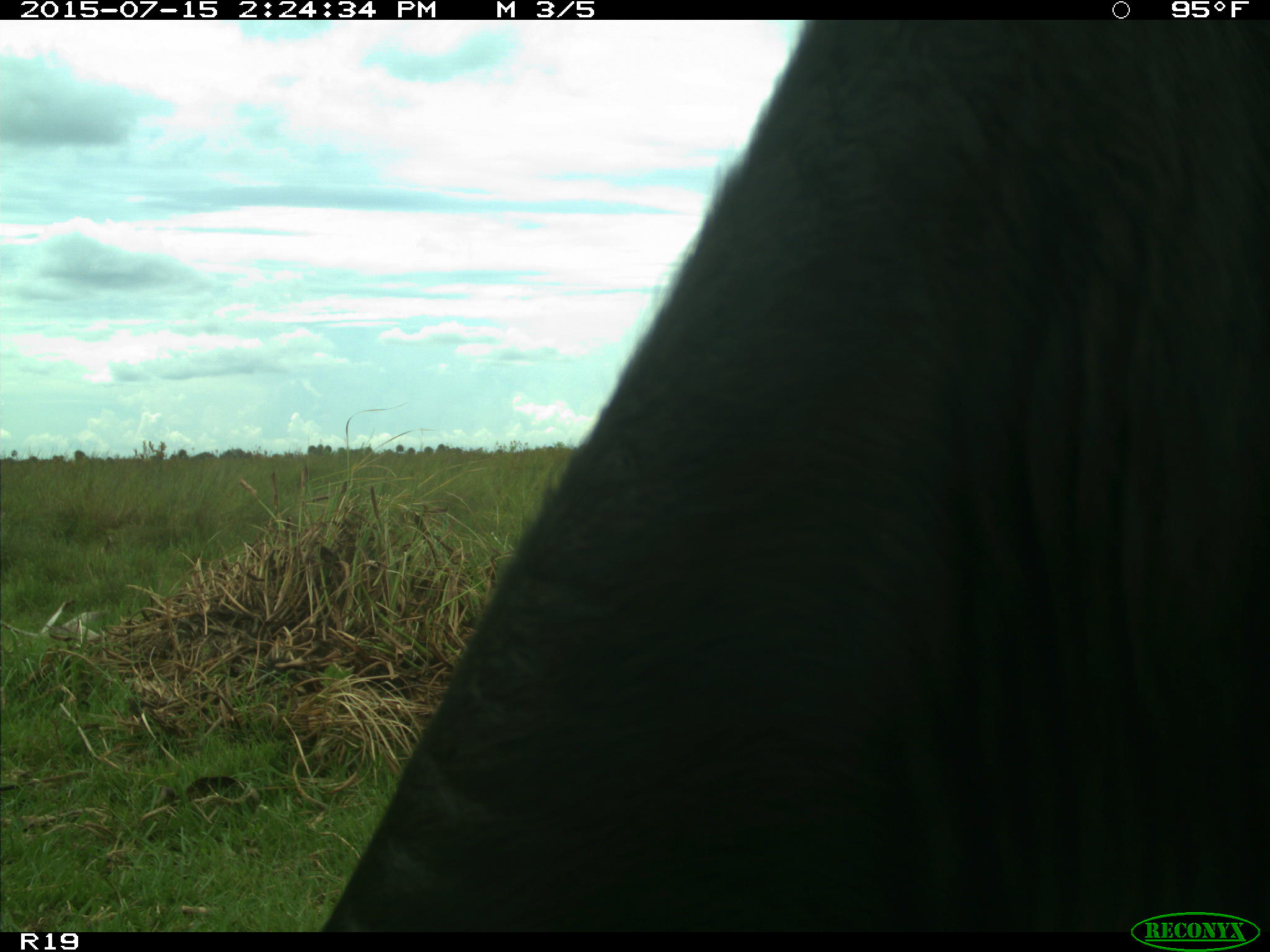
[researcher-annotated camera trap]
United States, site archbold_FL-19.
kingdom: Animalia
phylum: Chordata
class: Mammalia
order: Artiodactyla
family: Bovidae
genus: Bos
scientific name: Bos taurus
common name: domestic cow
Bos taurus (domestic cow).